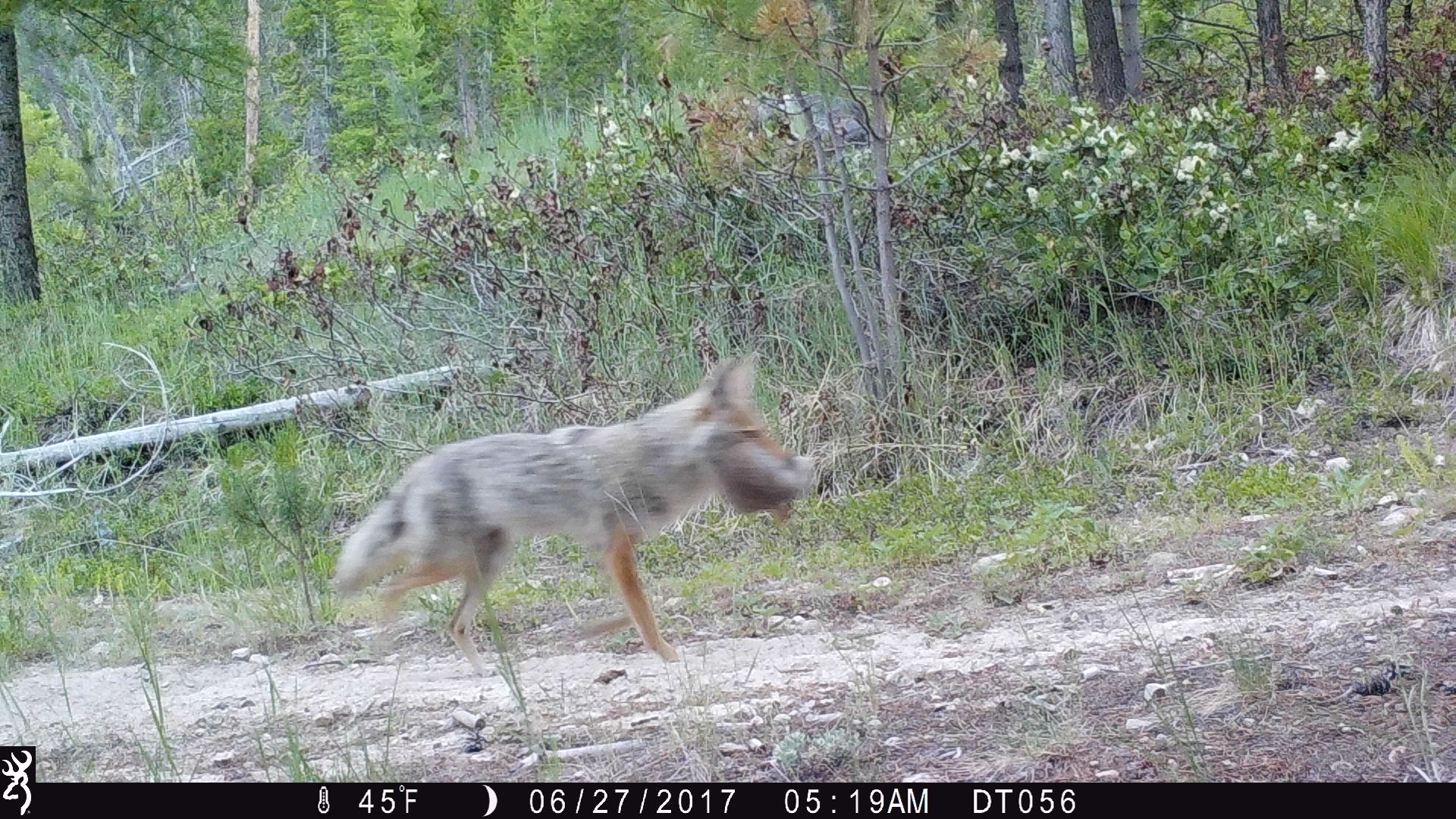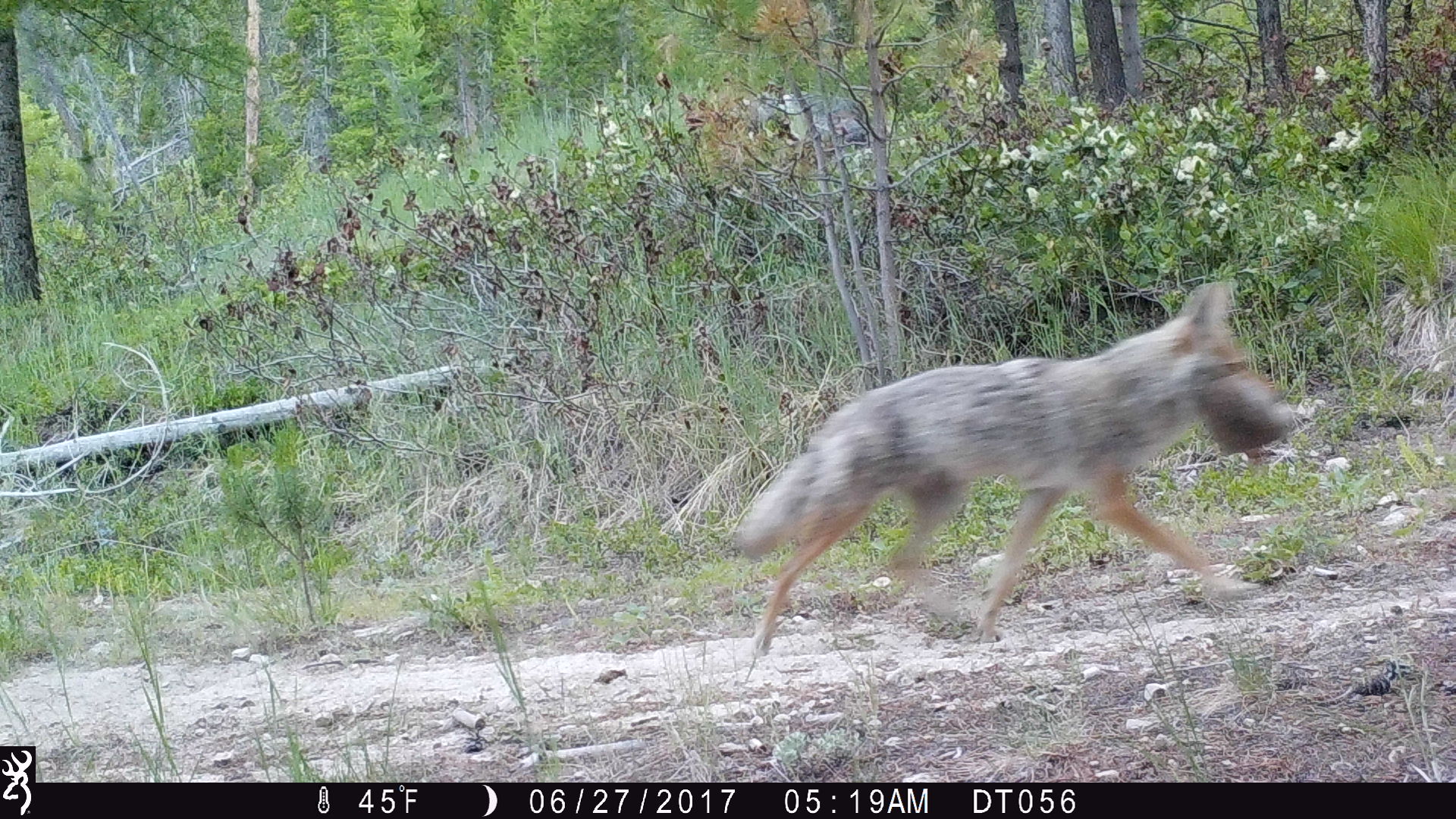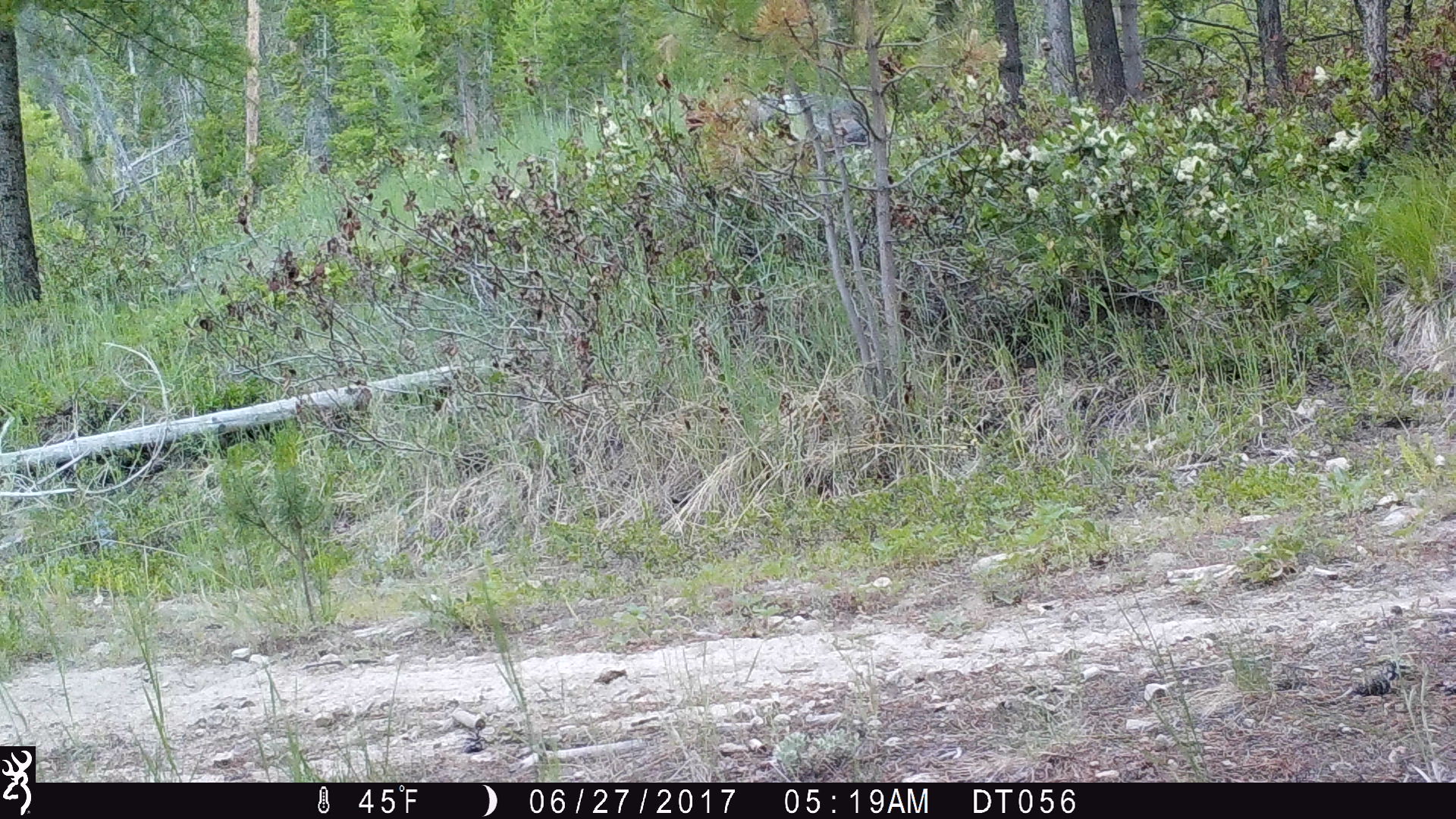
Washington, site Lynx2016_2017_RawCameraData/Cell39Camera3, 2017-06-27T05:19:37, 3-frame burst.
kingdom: Animalia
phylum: Chordata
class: Mammalia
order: Carnivora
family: Canidae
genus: Canis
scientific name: Canis latrans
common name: coyote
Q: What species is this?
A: Canis latrans (coyote).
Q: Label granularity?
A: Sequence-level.